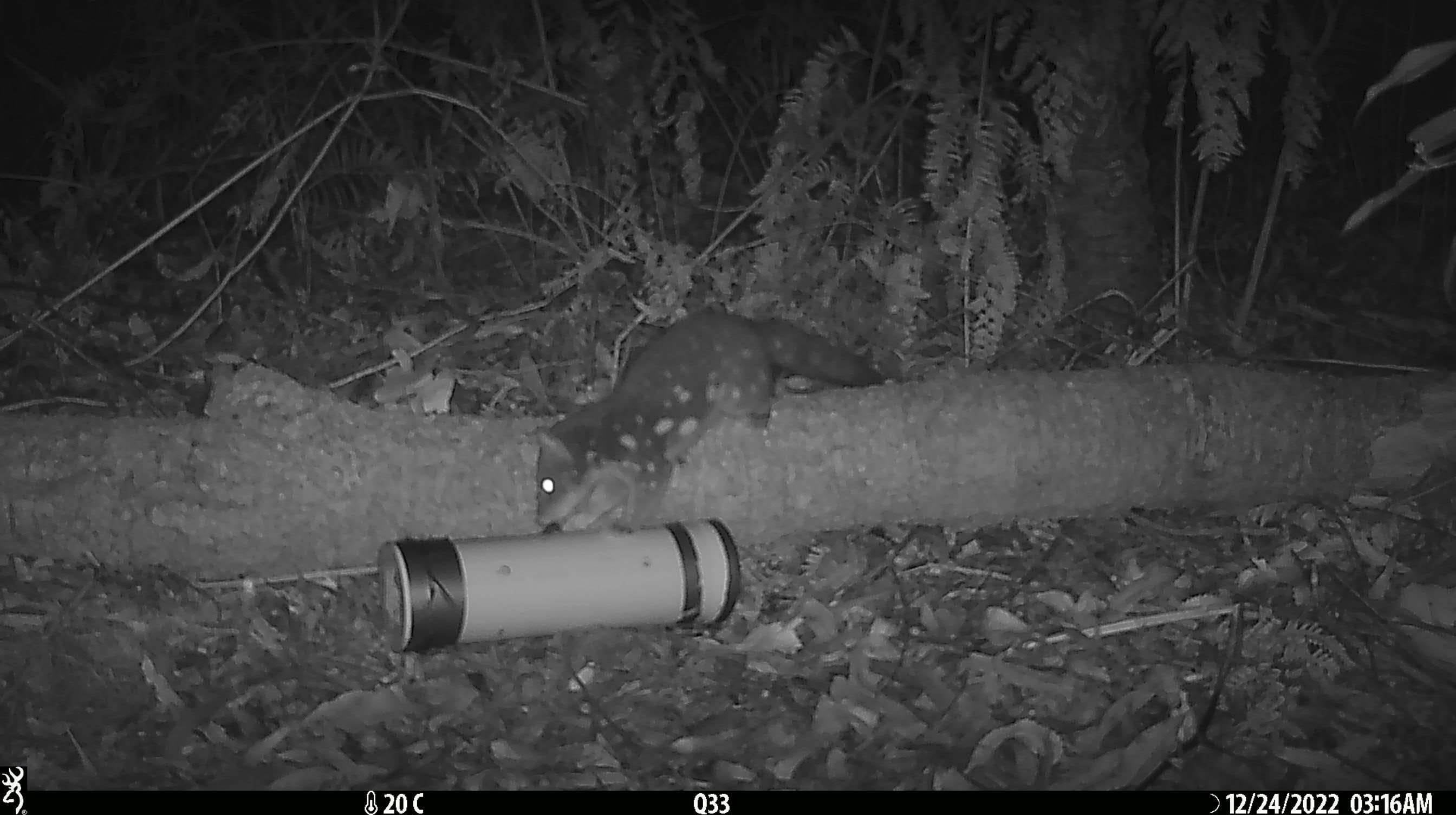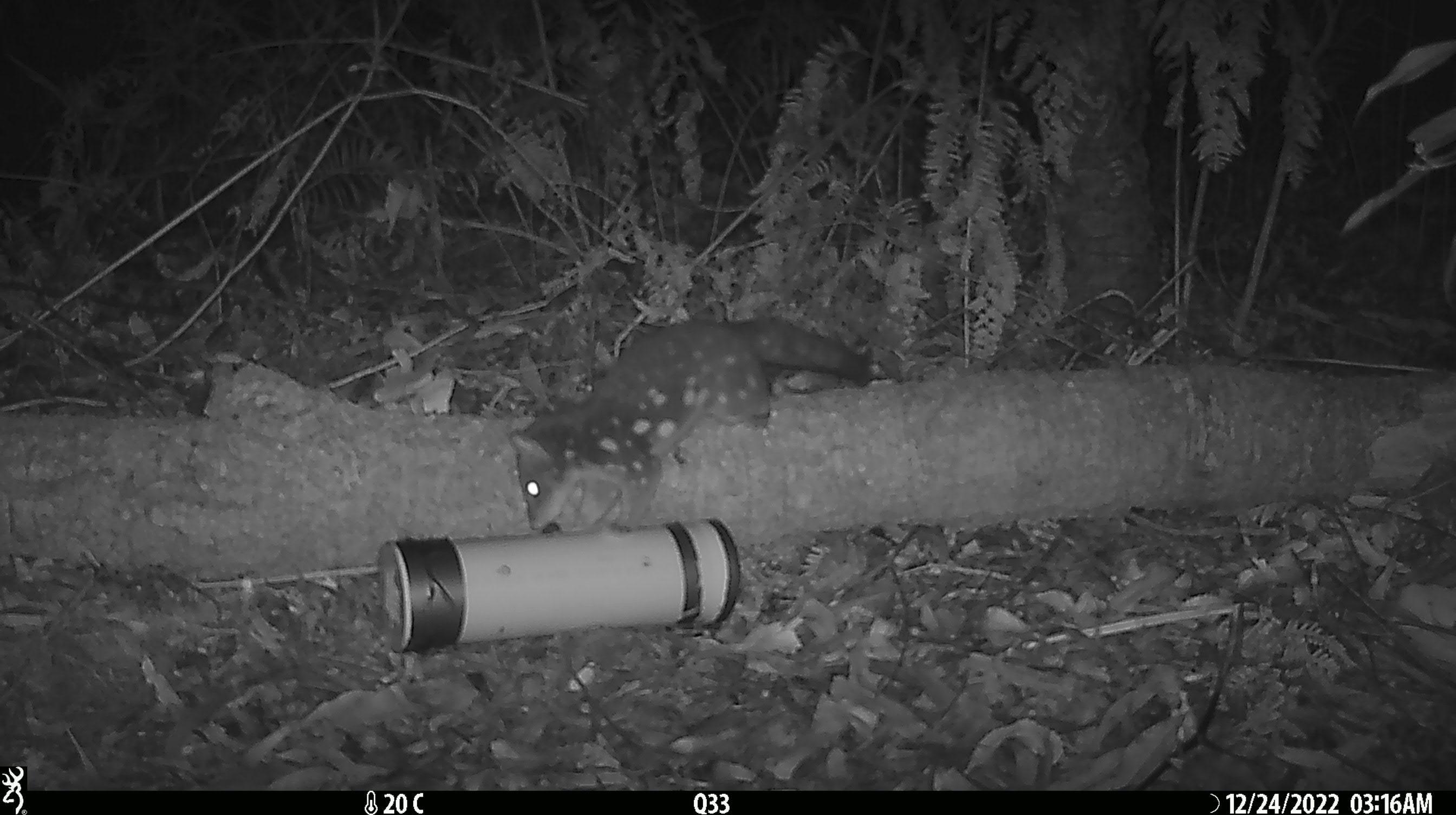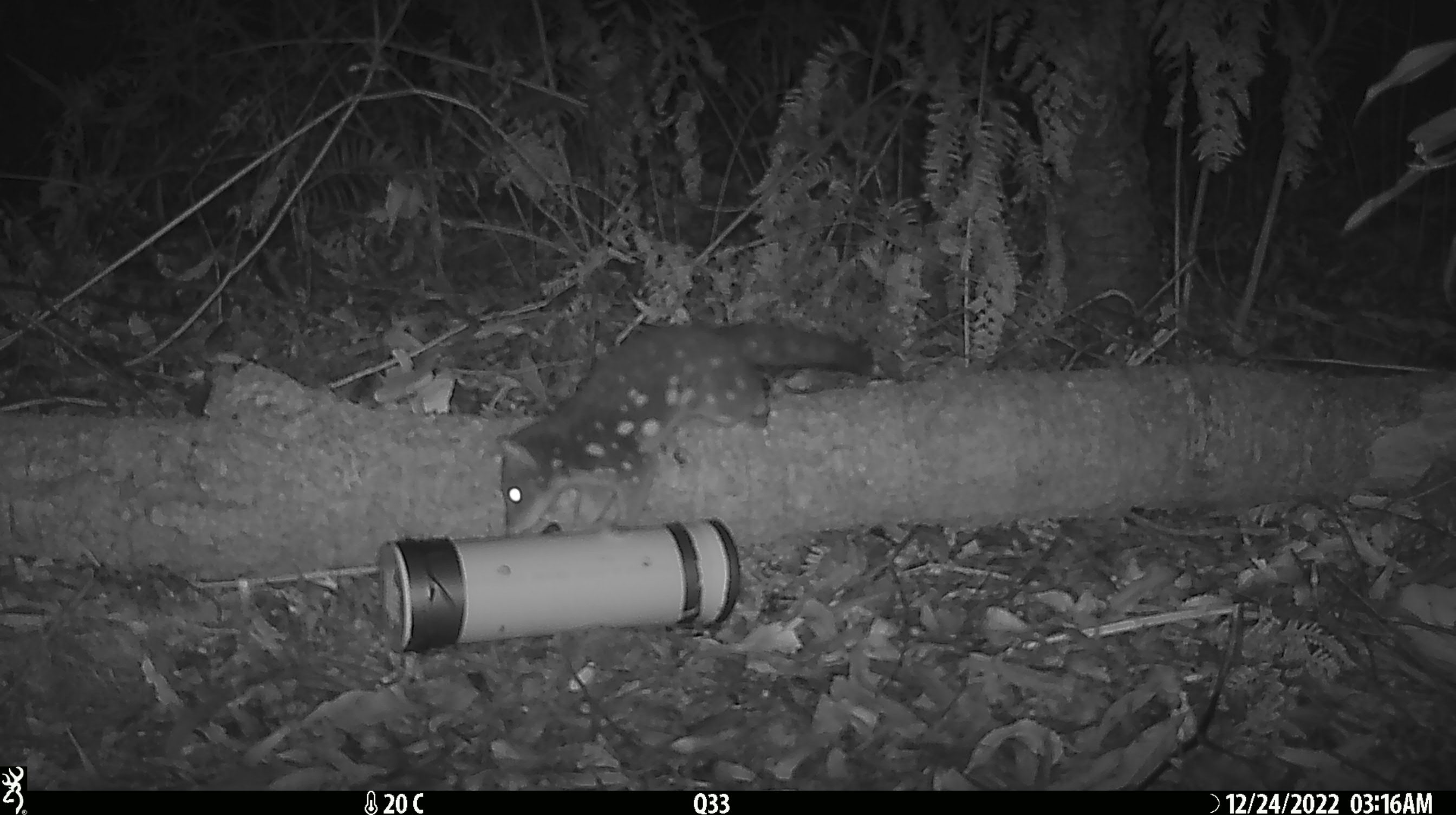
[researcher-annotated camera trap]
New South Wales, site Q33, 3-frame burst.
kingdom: Animalia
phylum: Chordata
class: Mammalia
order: Dasyuromorphia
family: Dasyuridae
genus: Dasyurus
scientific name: Dasyurus maculatus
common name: spotted-tailed quoll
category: quoll